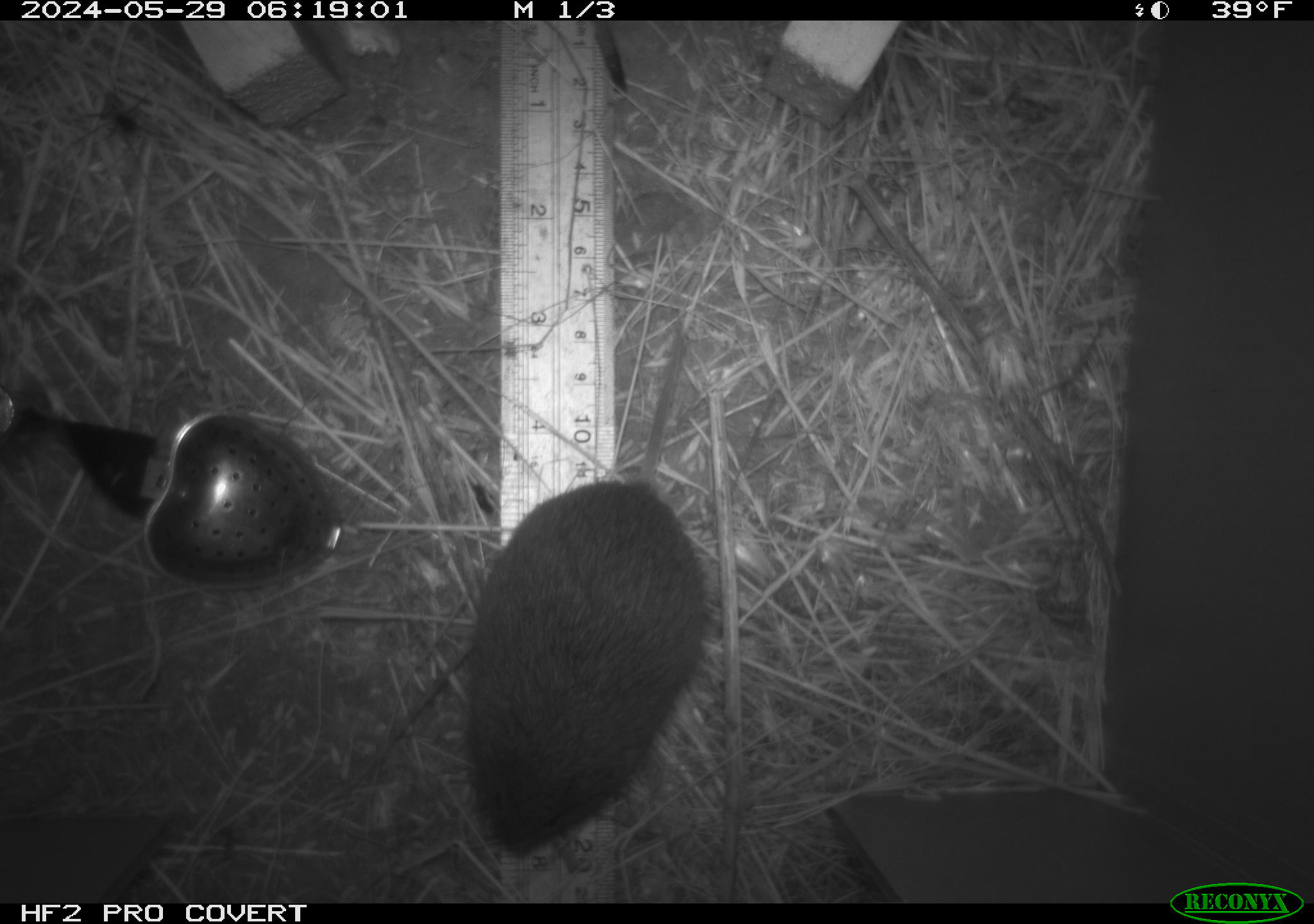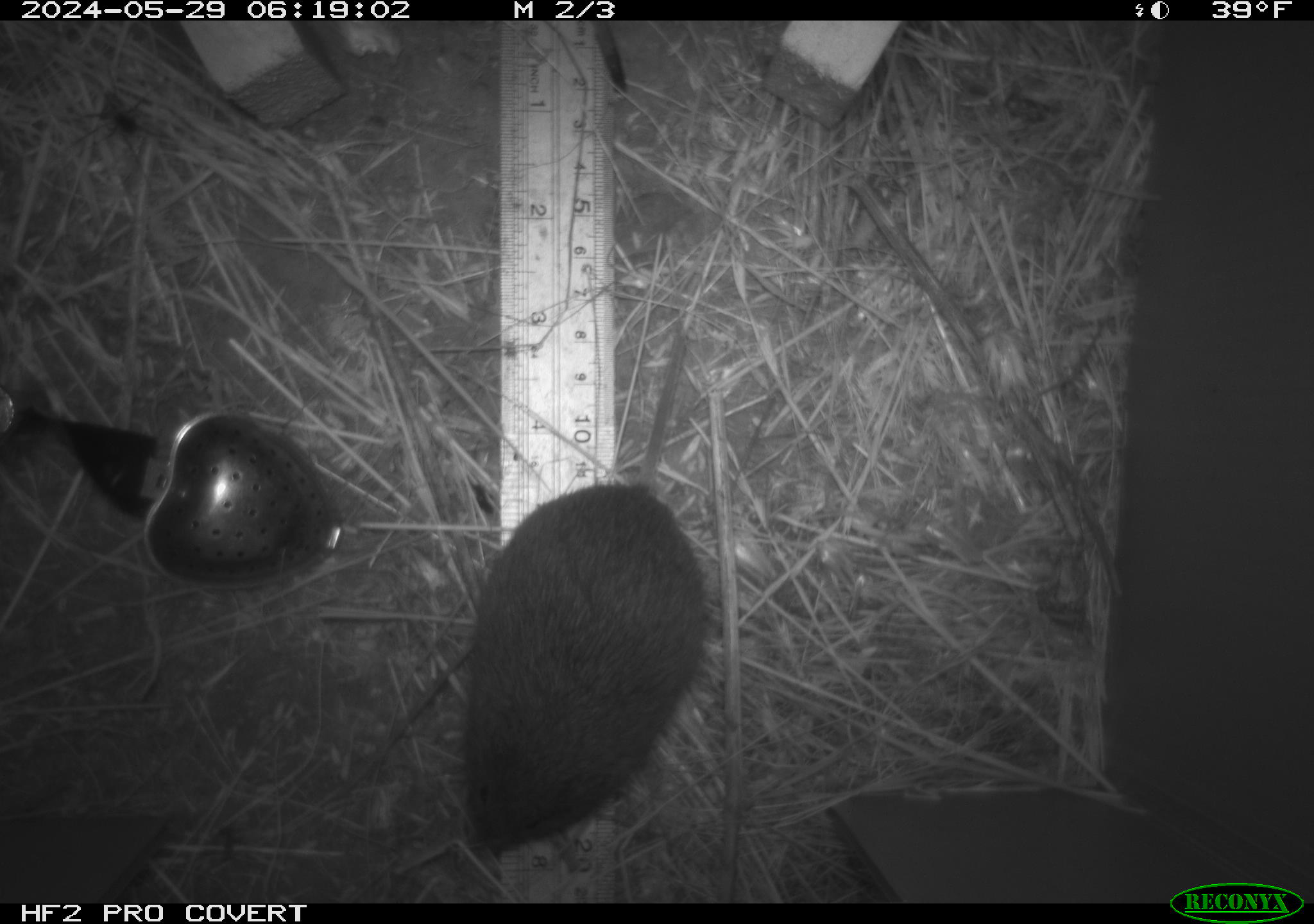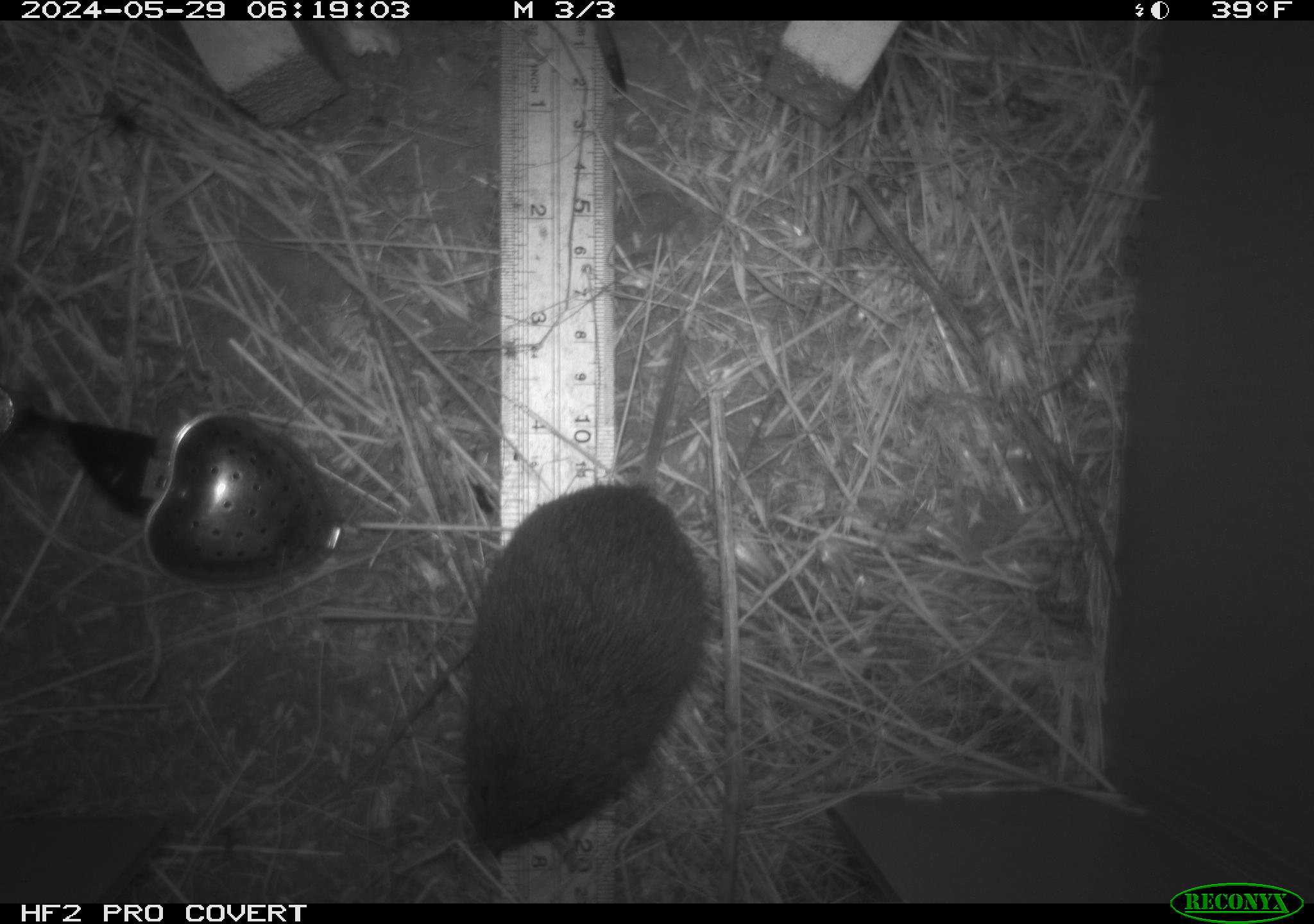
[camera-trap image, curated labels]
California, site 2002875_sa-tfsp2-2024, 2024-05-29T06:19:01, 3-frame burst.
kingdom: Animalia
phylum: Chordata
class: Mammalia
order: Rodentia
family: Cricetidae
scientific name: Arvicolinae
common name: voles, lemmings, and muskrats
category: arvicolinae subfamily